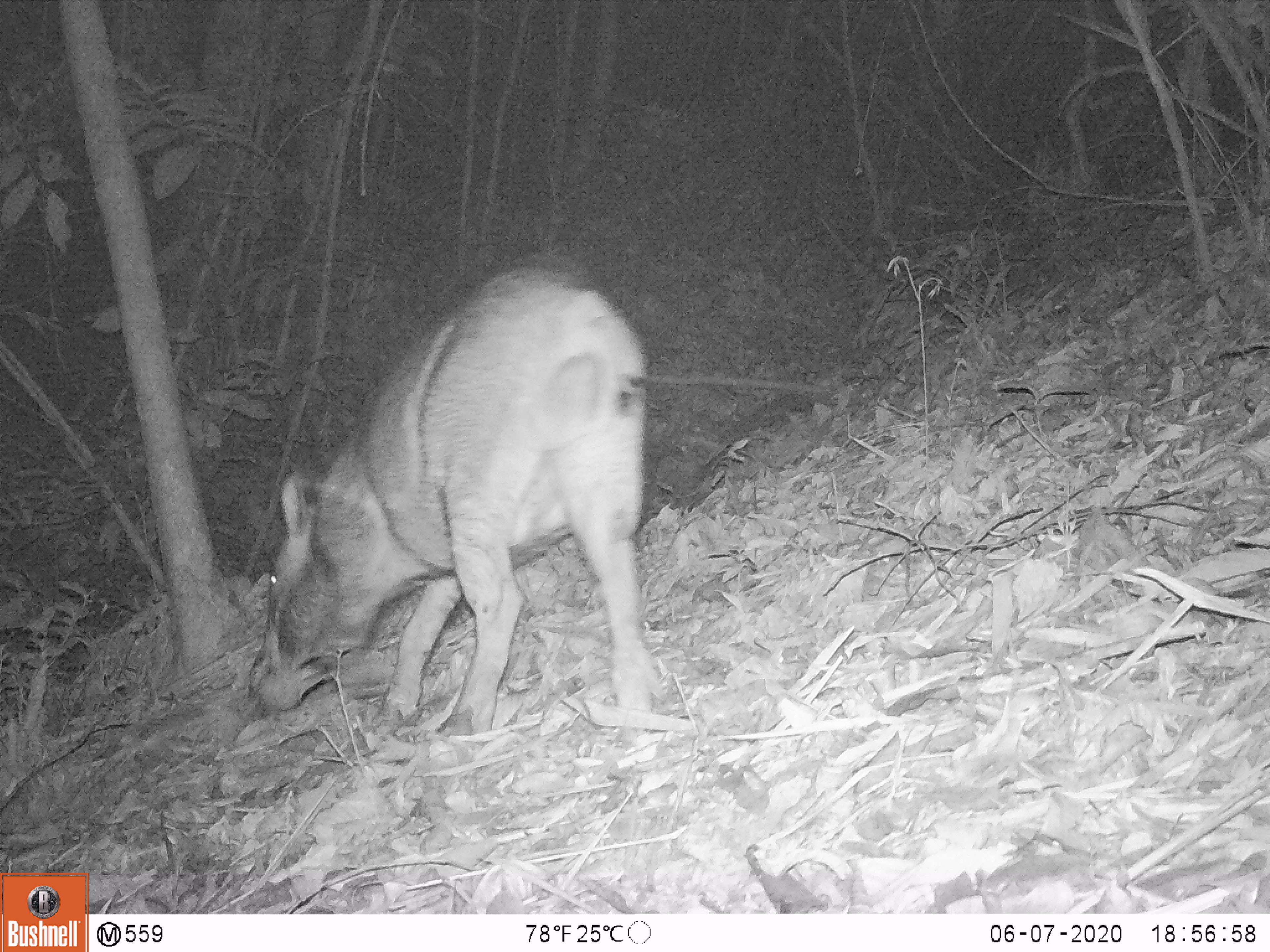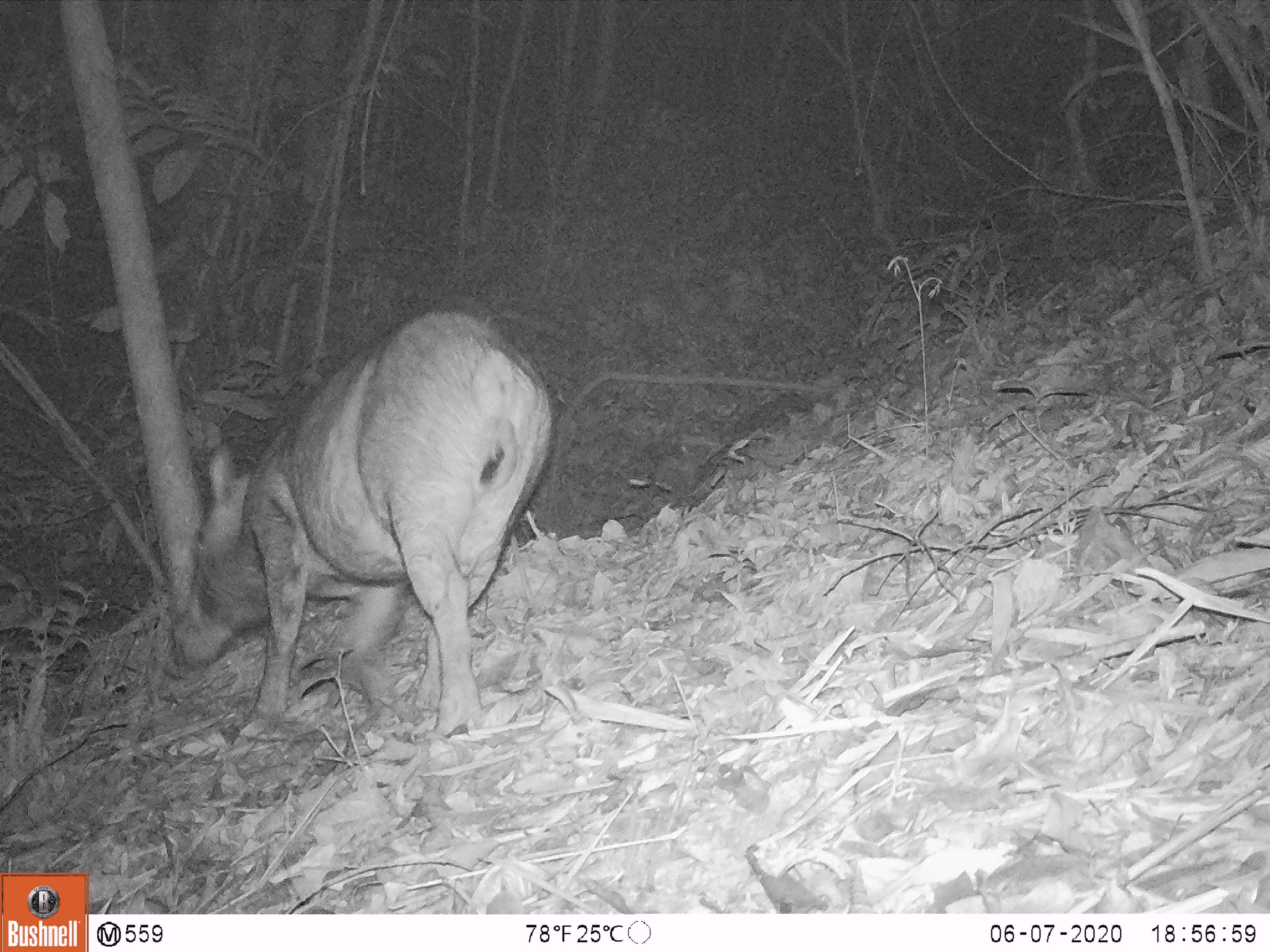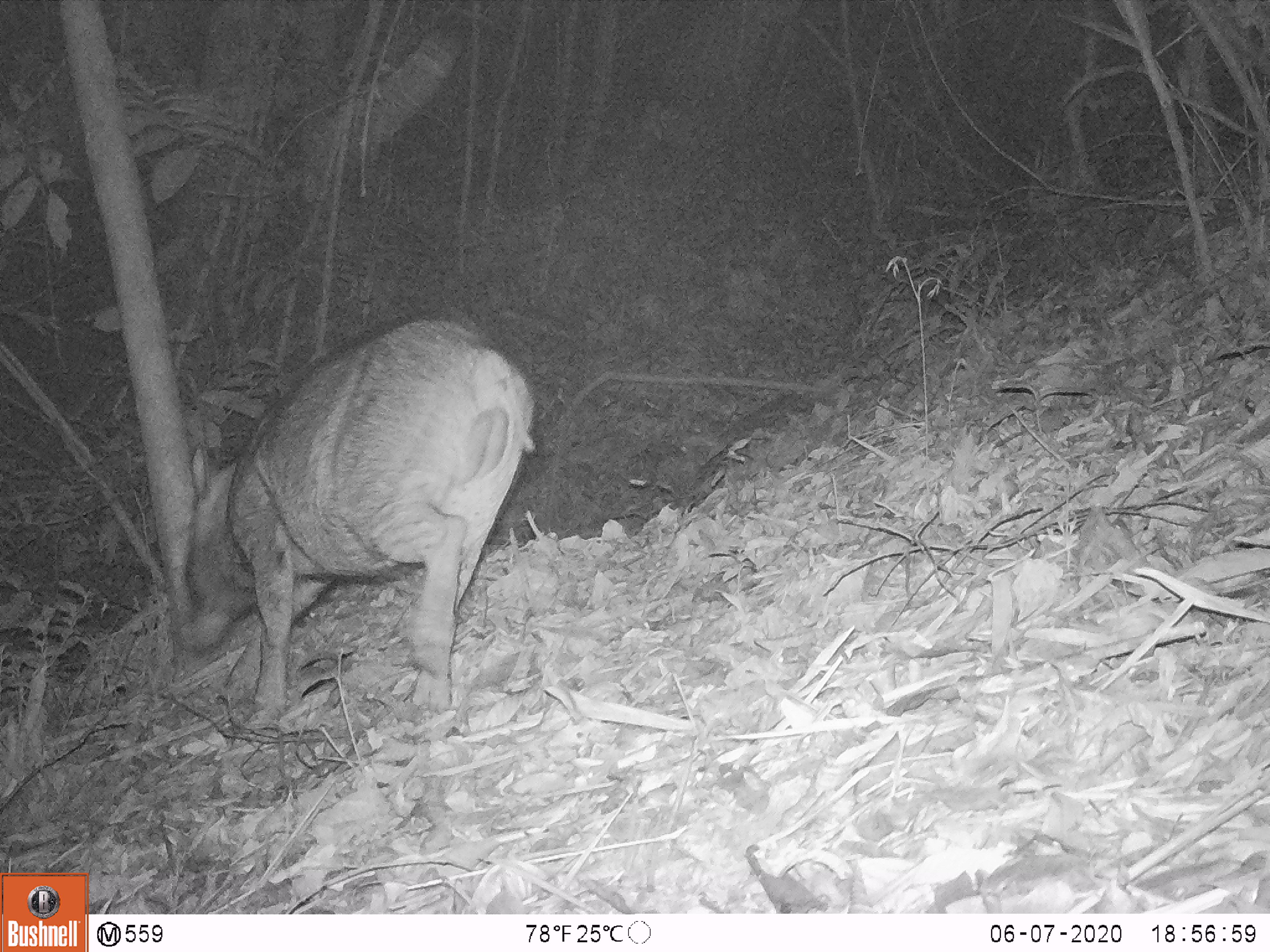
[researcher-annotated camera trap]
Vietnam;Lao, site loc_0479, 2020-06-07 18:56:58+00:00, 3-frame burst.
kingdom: Animalia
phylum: Chordata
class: Mammalia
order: Artiodactyla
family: Suidae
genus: Sus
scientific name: Sus scrofa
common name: eurasian wild pig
Eurasian wild pig (Sus scrofa). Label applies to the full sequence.